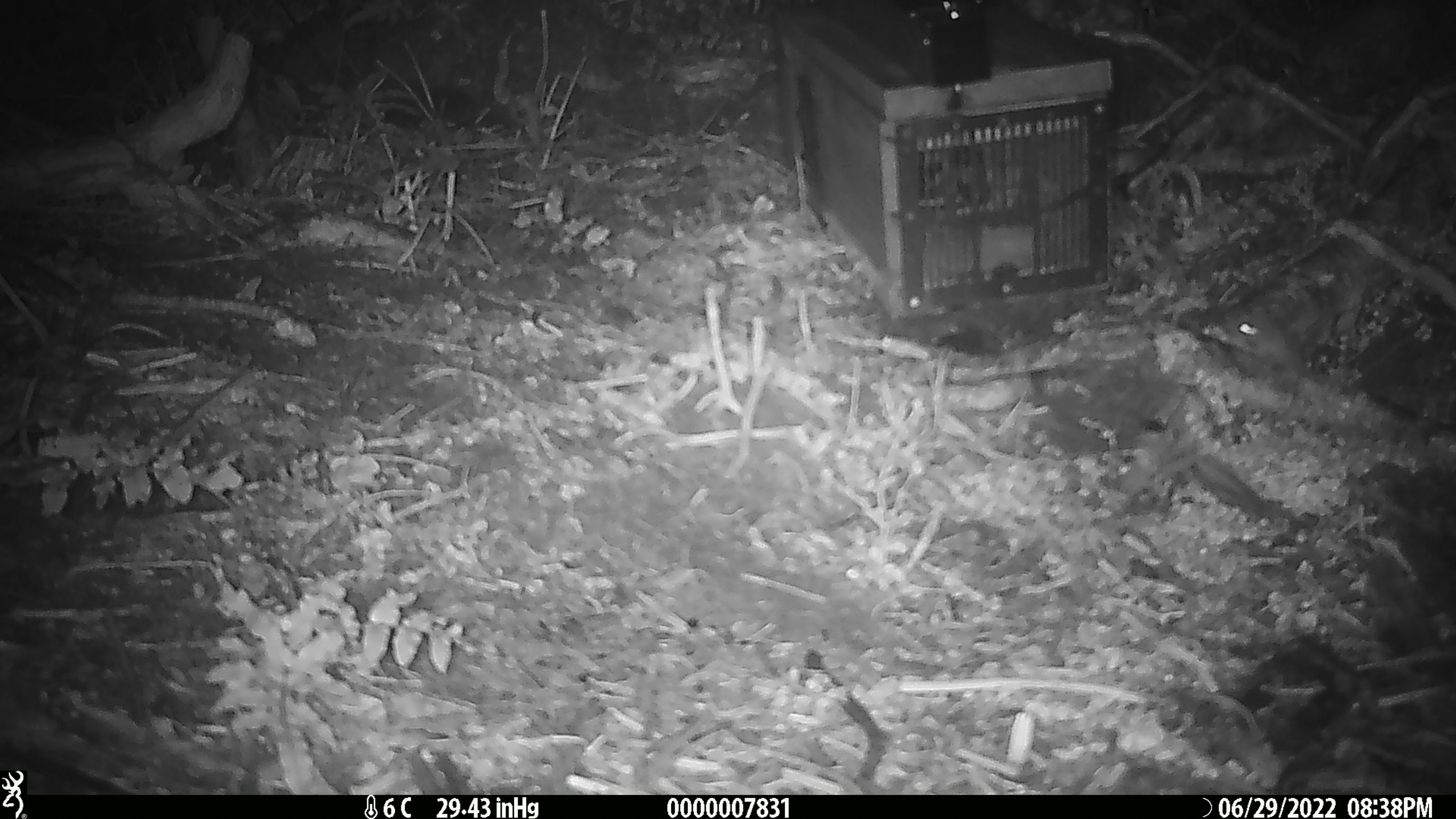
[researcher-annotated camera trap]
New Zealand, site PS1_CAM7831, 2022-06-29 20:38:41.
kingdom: Animalia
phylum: Chordata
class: Mammalia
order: Rodentia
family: Muridae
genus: Mus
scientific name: Mus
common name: mouse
Mouse (Mus).